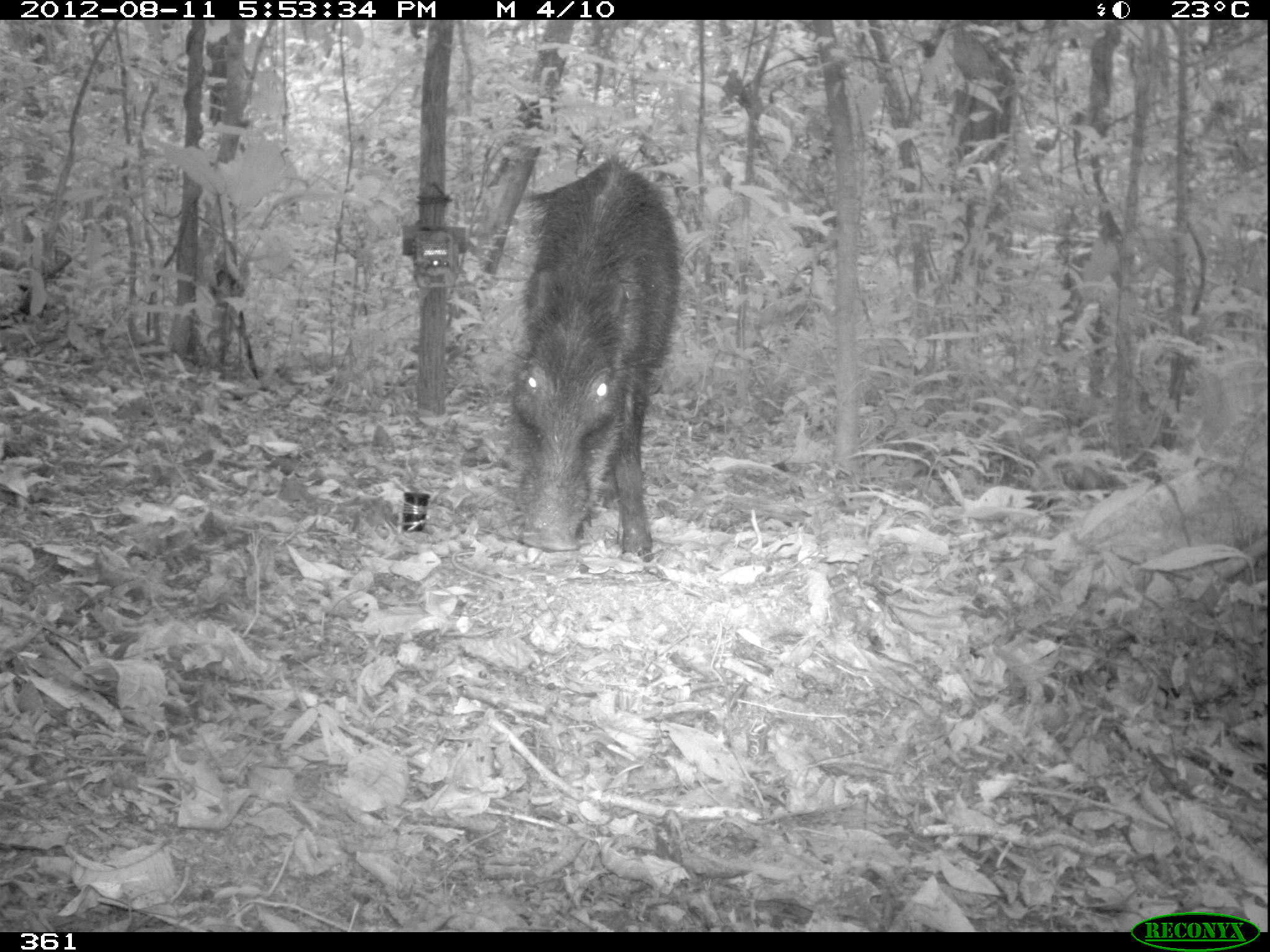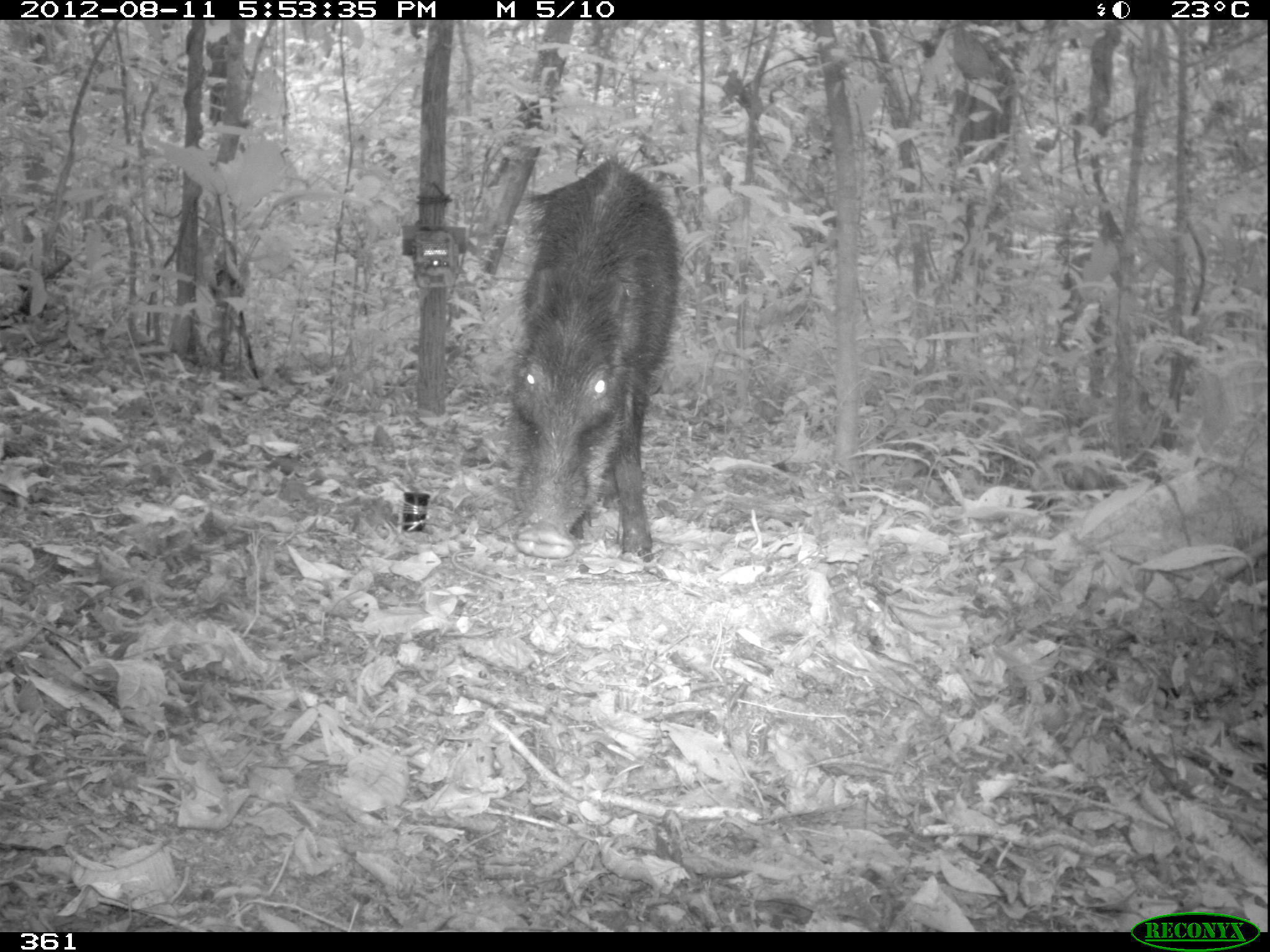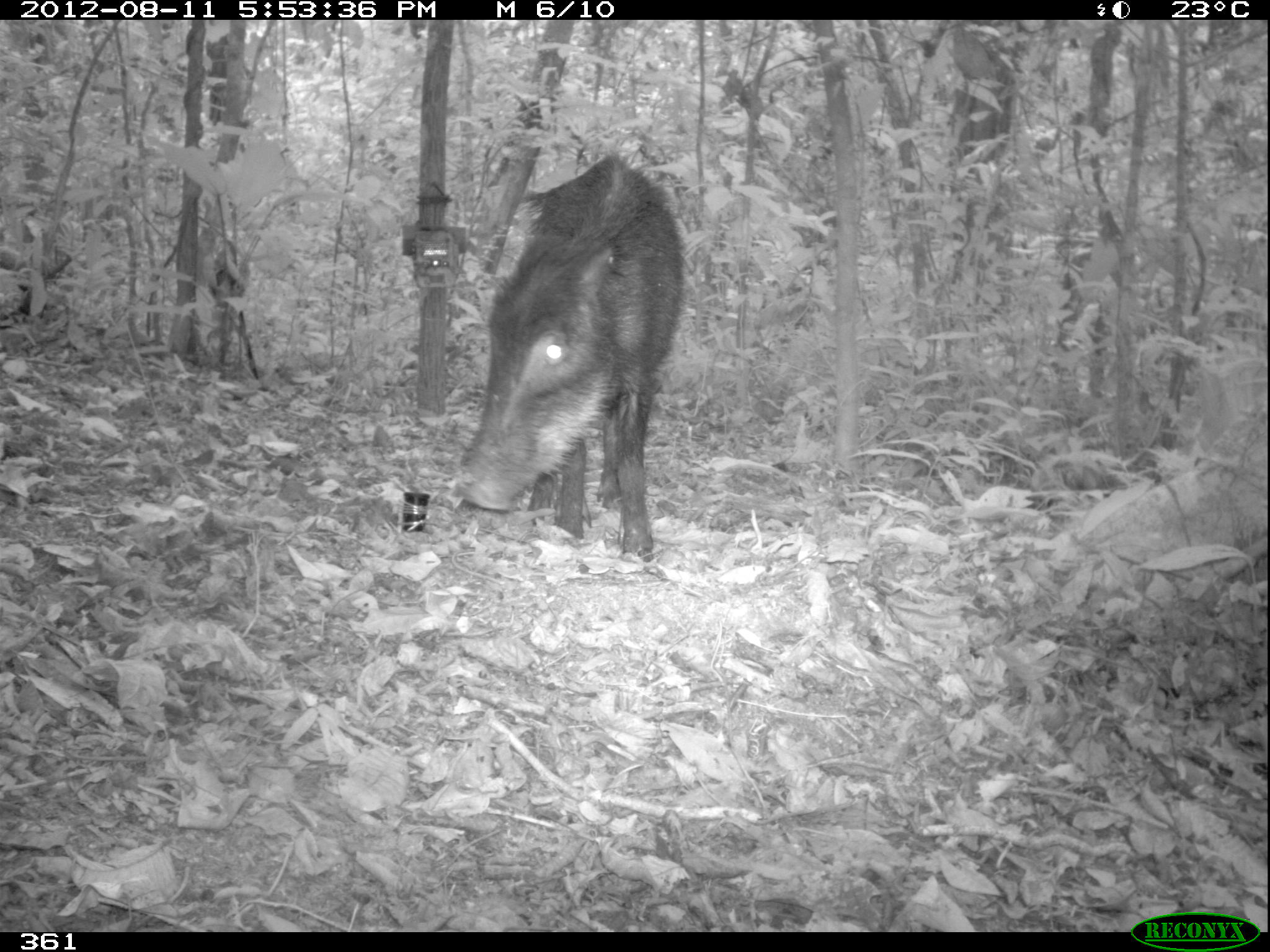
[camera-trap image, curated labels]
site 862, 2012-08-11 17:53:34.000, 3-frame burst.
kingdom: Animalia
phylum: Chordata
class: Mammalia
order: Artiodactyla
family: Tayassuidae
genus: Tayassu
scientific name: Tayassu pecari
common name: white-lipped peccary